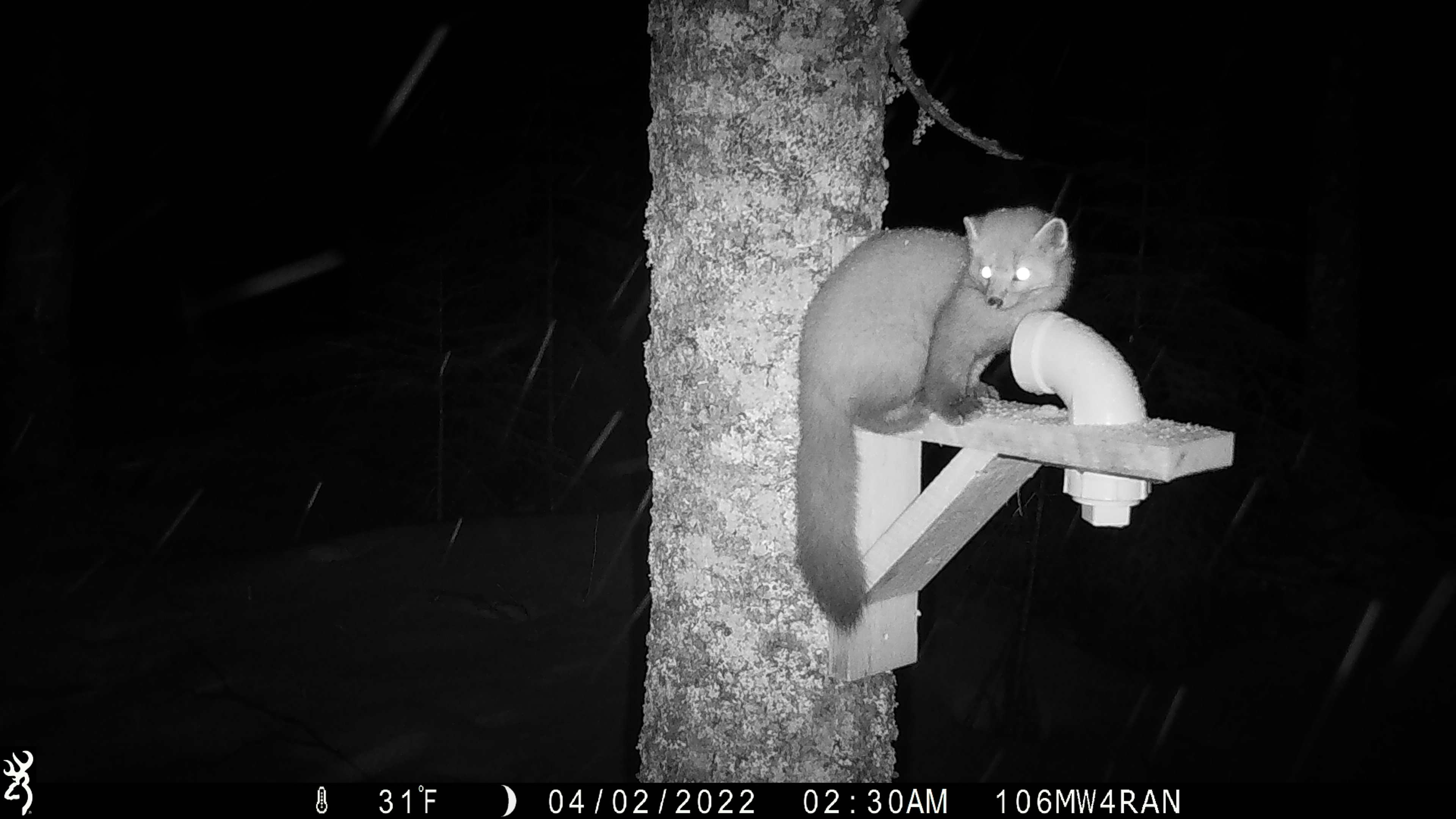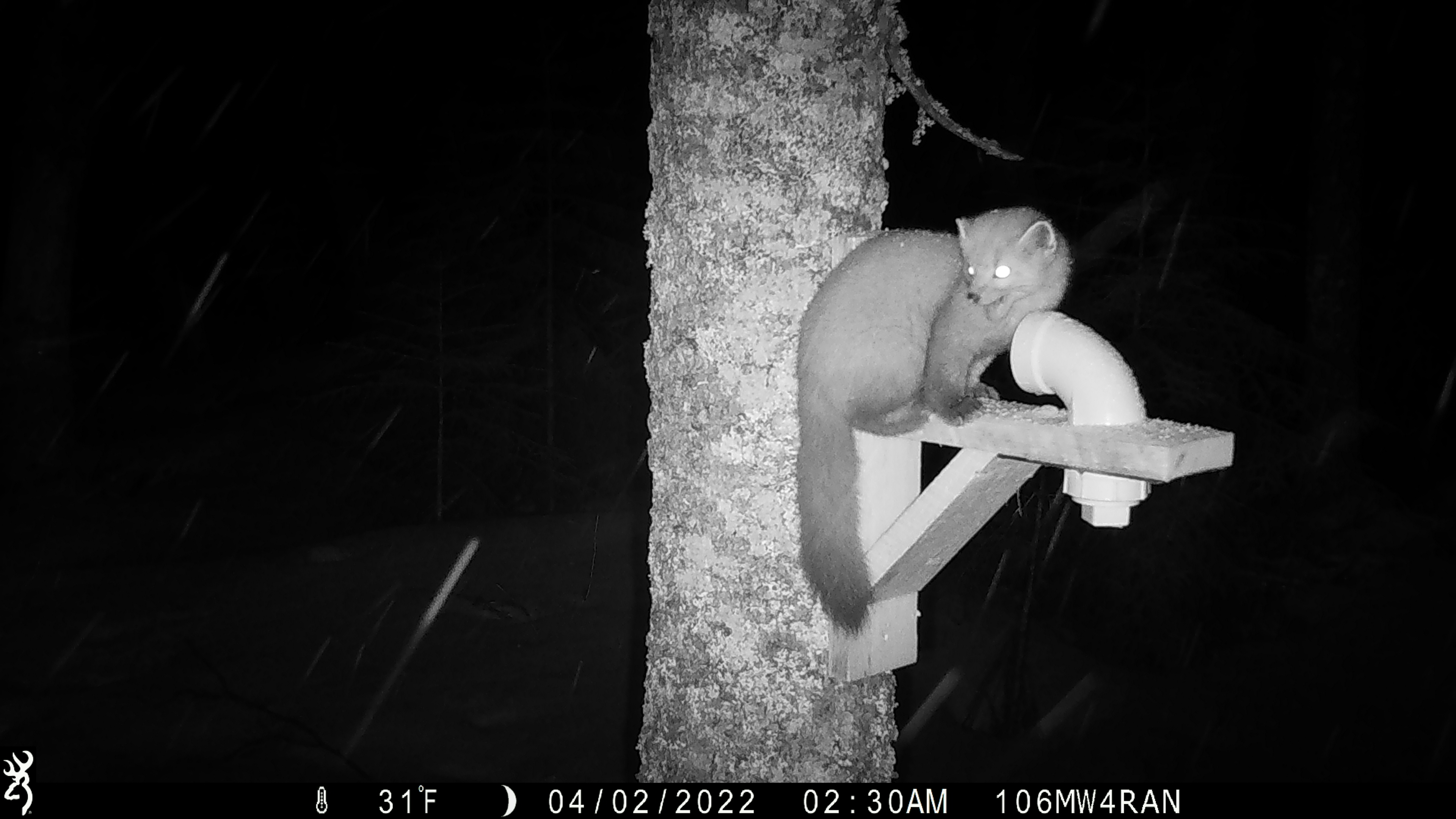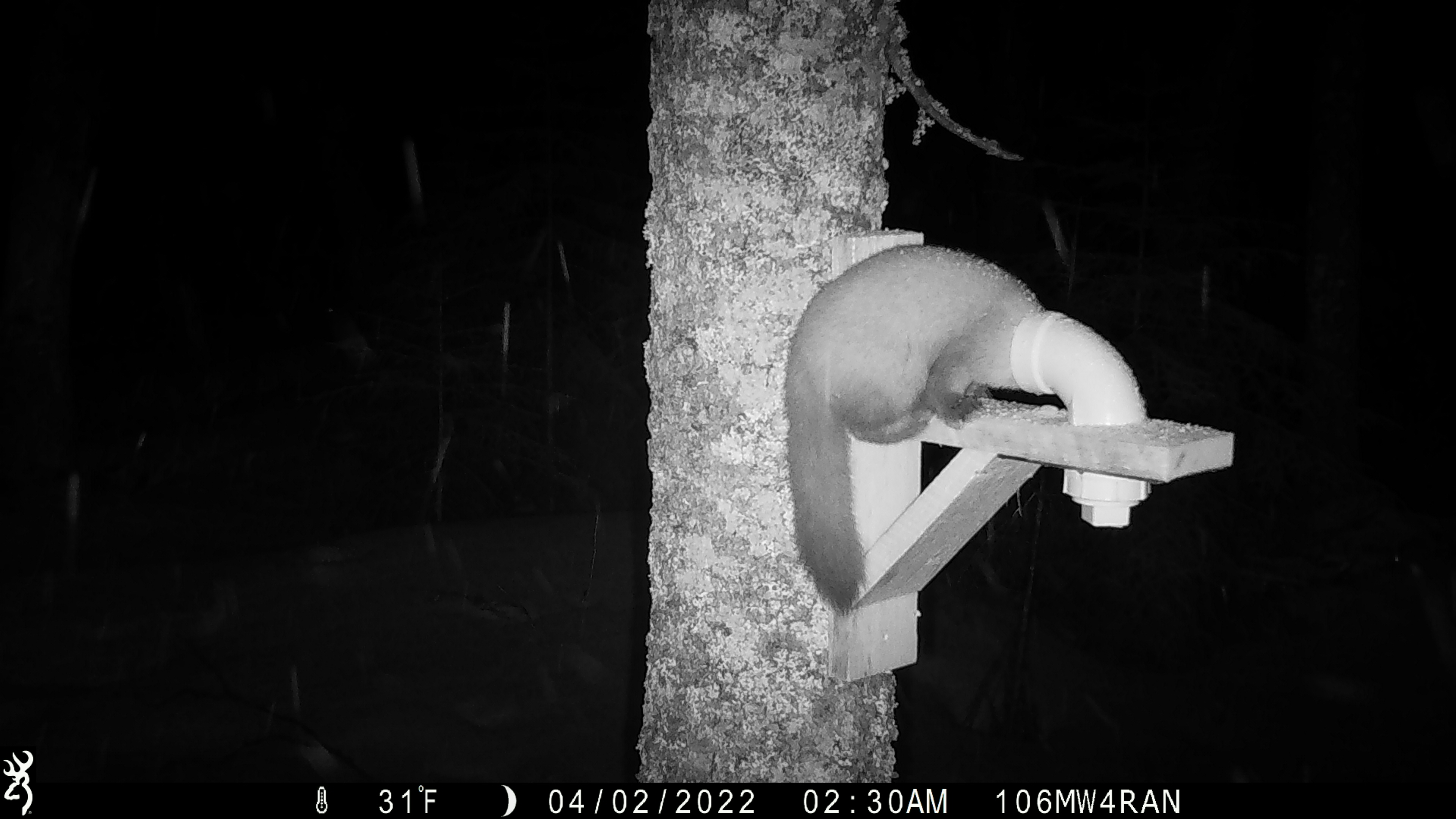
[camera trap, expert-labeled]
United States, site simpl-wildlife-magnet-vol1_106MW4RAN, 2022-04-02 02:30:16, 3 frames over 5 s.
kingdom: Animalia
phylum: Chordata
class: Mammalia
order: Carnivora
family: Mustelidae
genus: Martes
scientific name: Martes americana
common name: american marten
American marten (Martes americana).